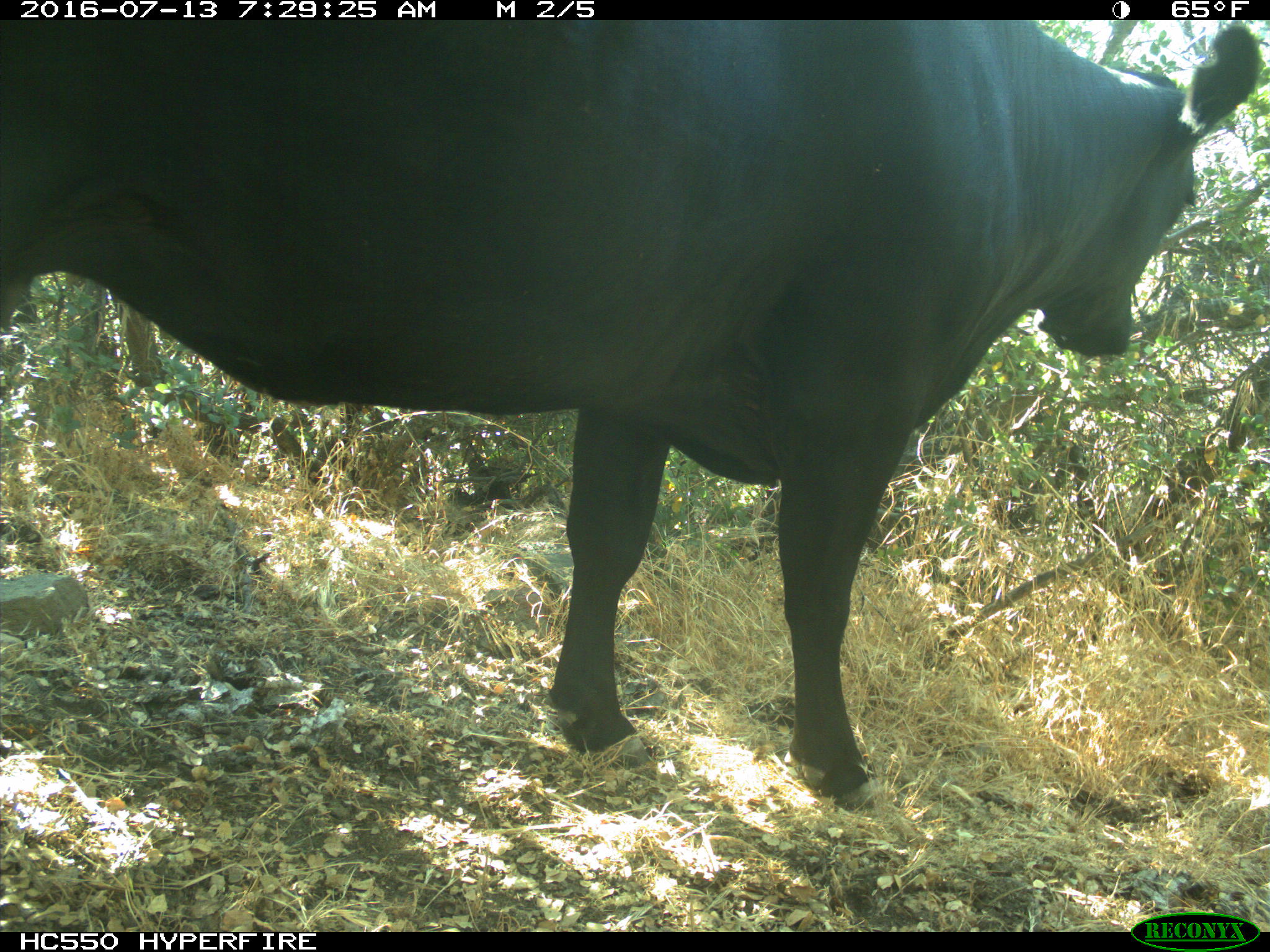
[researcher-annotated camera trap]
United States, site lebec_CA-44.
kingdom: Animalia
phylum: Chordata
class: Mammalia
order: Artiodactyla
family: Bovidae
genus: Bos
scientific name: Bos taurus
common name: domestic cow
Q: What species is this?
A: Bos taurus (domestic cow).